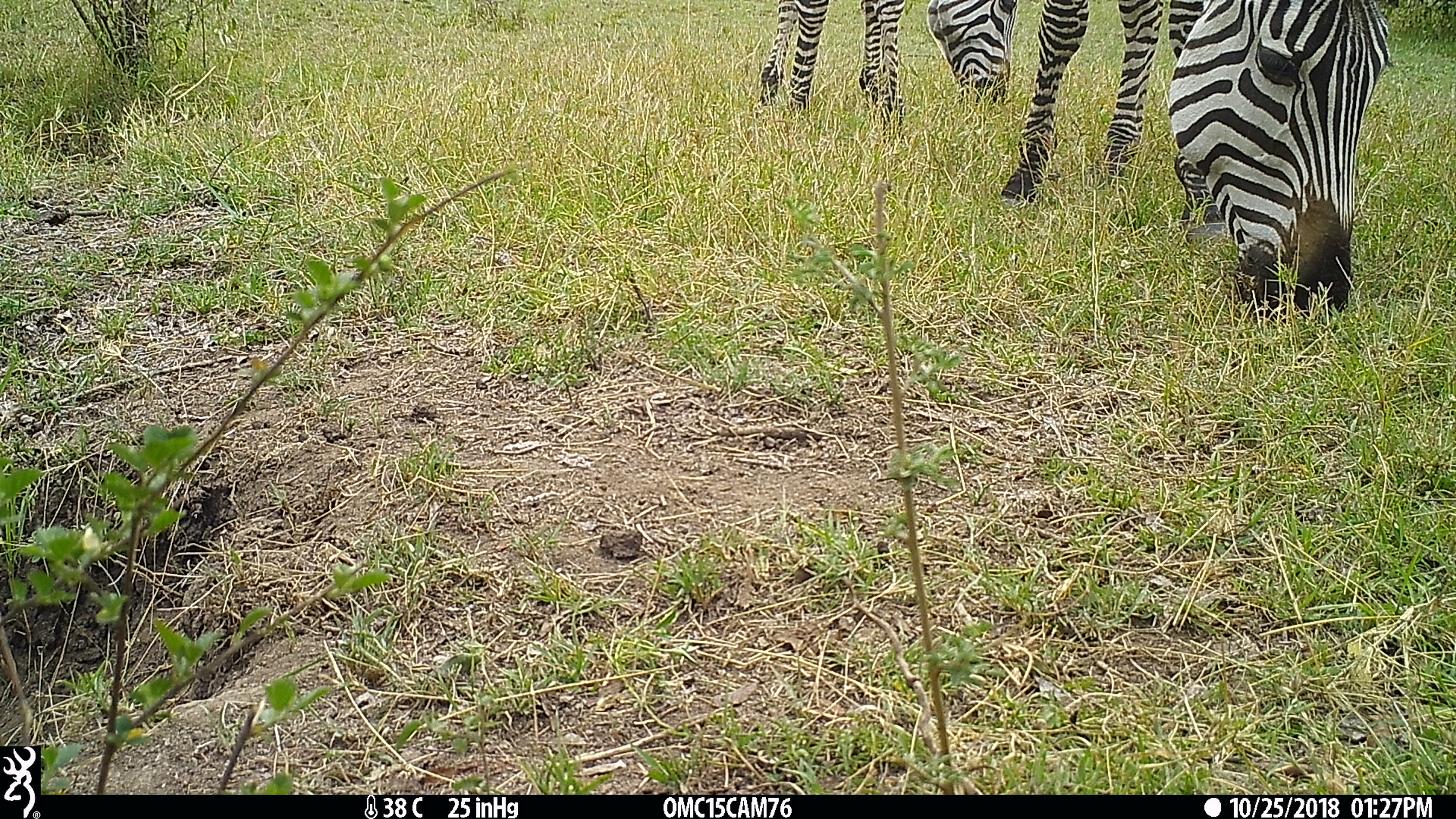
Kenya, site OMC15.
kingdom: Animalia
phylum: Chordata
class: Mammalia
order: Perissodactyla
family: Equidae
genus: Equus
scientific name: Equus quagga burchellii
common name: burchell's zebra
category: zebra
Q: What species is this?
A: Zebra (burchell's zebra) (Equus quagga burchellii).